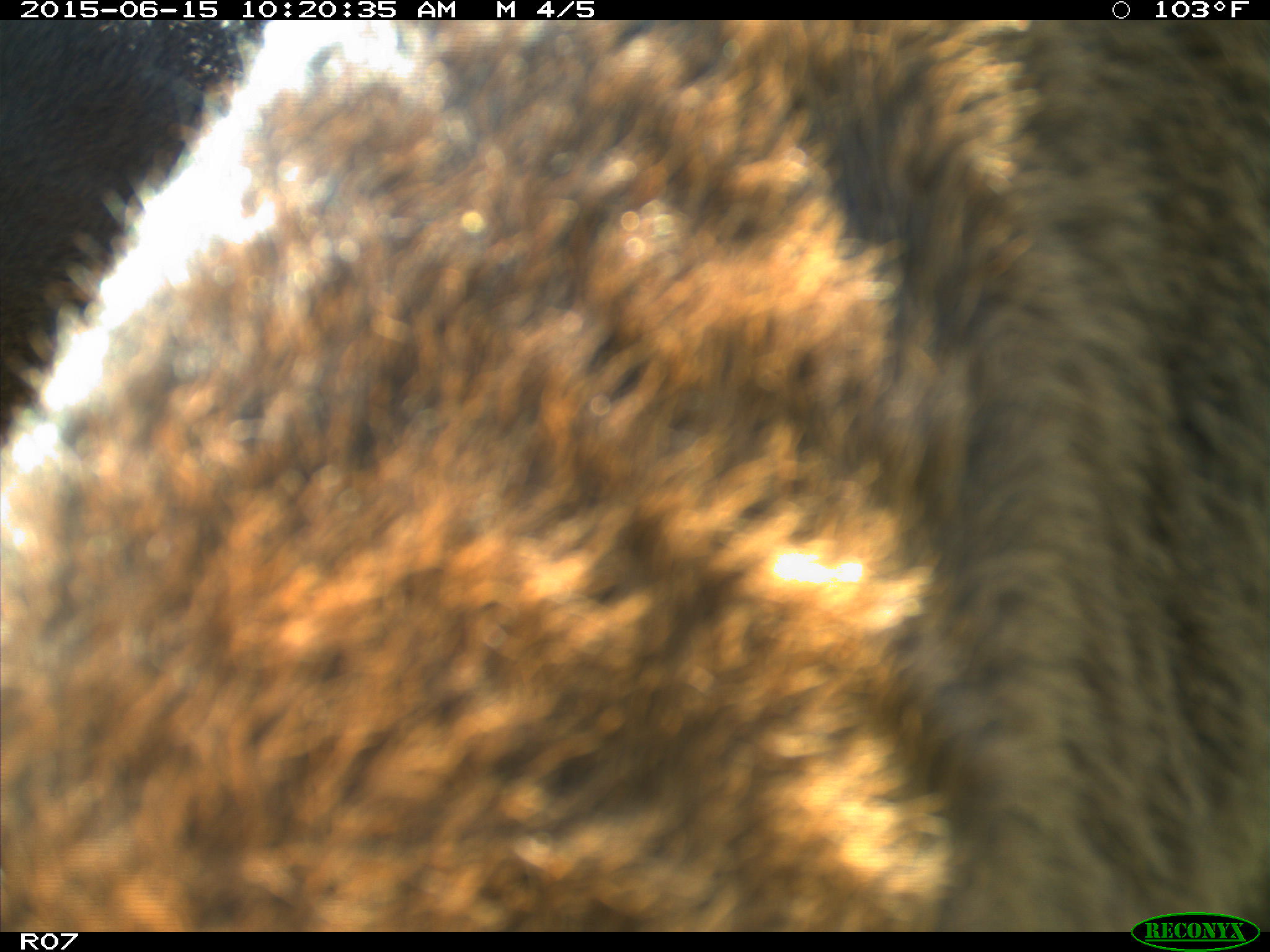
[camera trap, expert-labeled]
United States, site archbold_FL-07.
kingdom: Animalia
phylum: Chordata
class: Mammalia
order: Artiodactyla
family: Bovidae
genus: Bos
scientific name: Bos taurus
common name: domestic cow